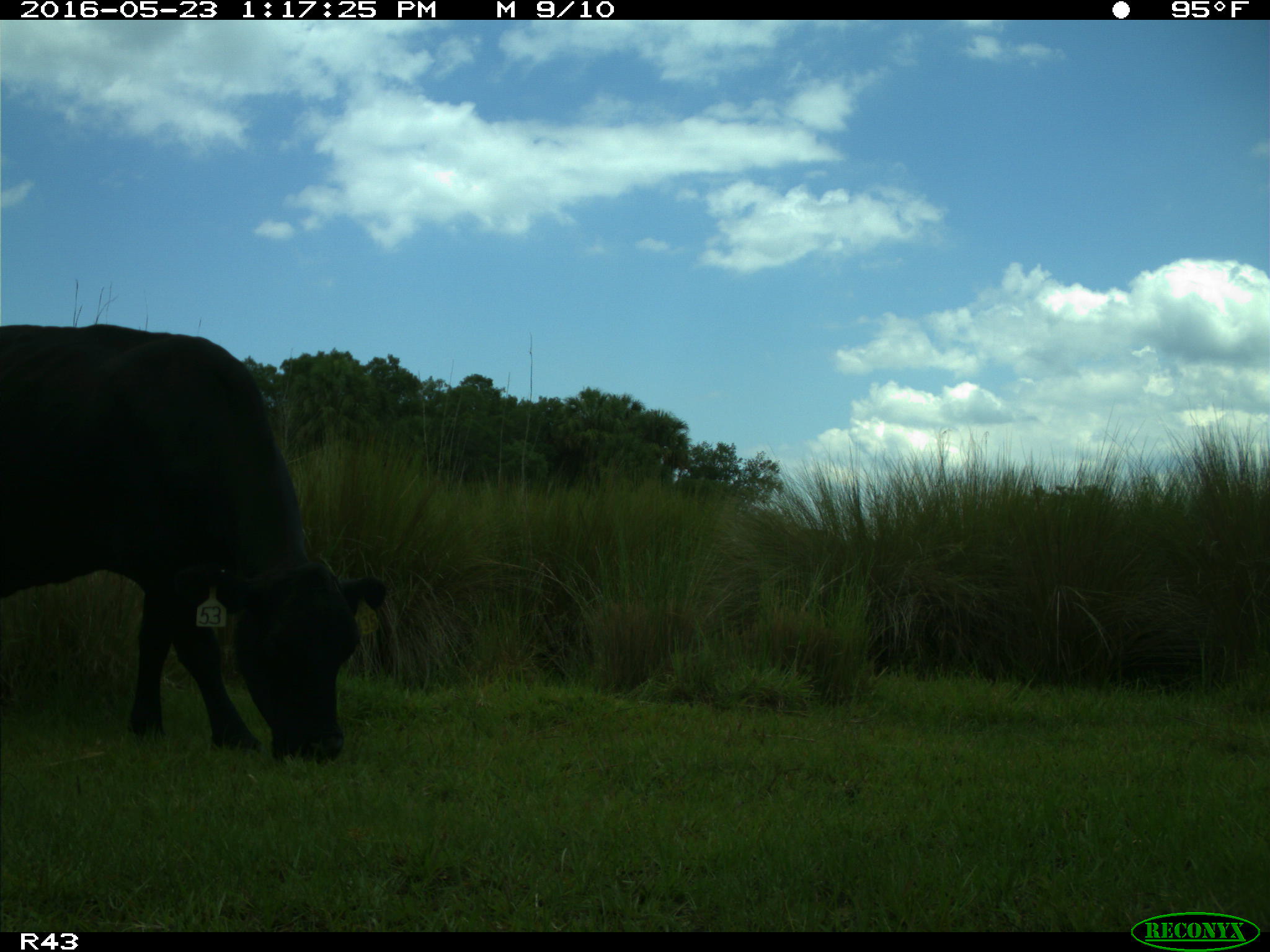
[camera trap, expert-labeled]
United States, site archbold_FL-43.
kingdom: Animalia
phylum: Chordata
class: Mammalia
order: Artiodactyla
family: Bovidae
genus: Bos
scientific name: Bos taurus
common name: domestic cow